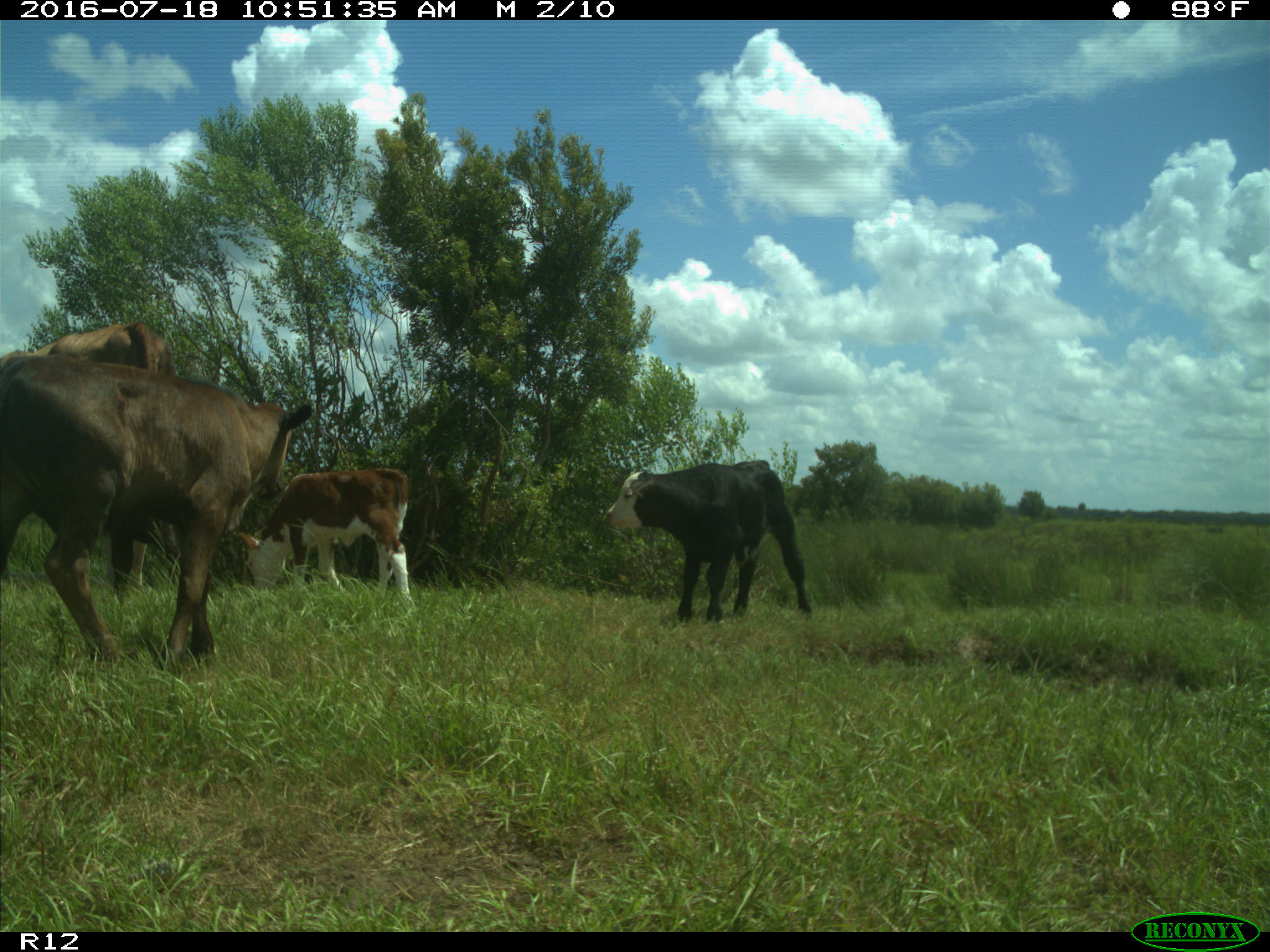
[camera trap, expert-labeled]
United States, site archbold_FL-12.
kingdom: Animalia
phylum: Chordata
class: Mammalia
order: Artiodactyla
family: Bovidae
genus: Bos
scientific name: Bos taurus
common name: domestic cow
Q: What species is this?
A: Bos taurus (domestic cow).